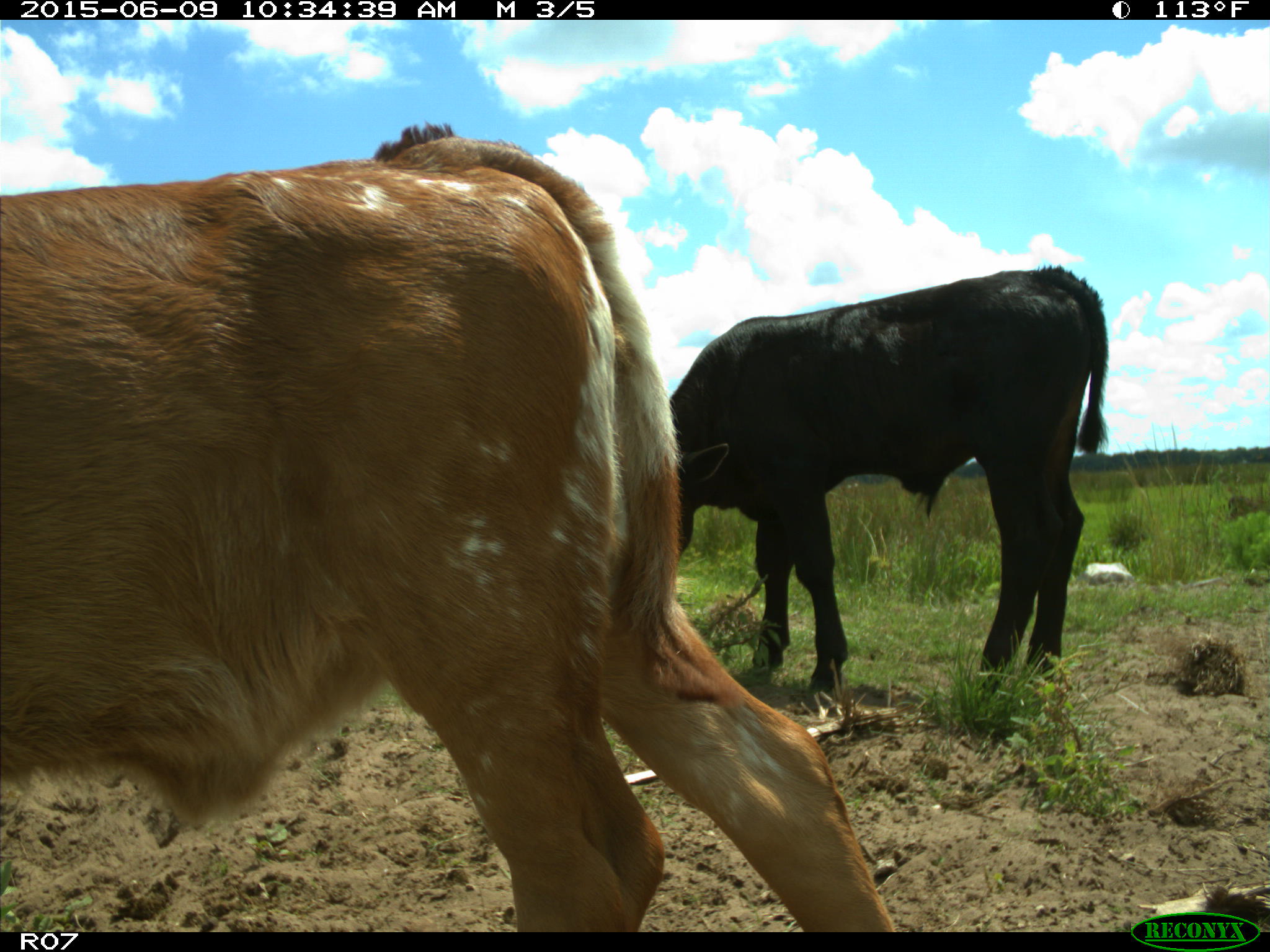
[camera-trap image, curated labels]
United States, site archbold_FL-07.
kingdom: Animalia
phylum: Chordata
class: Mammalia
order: Artiodactyla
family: Bovidae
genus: Bos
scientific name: Bos taurus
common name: domestic cow